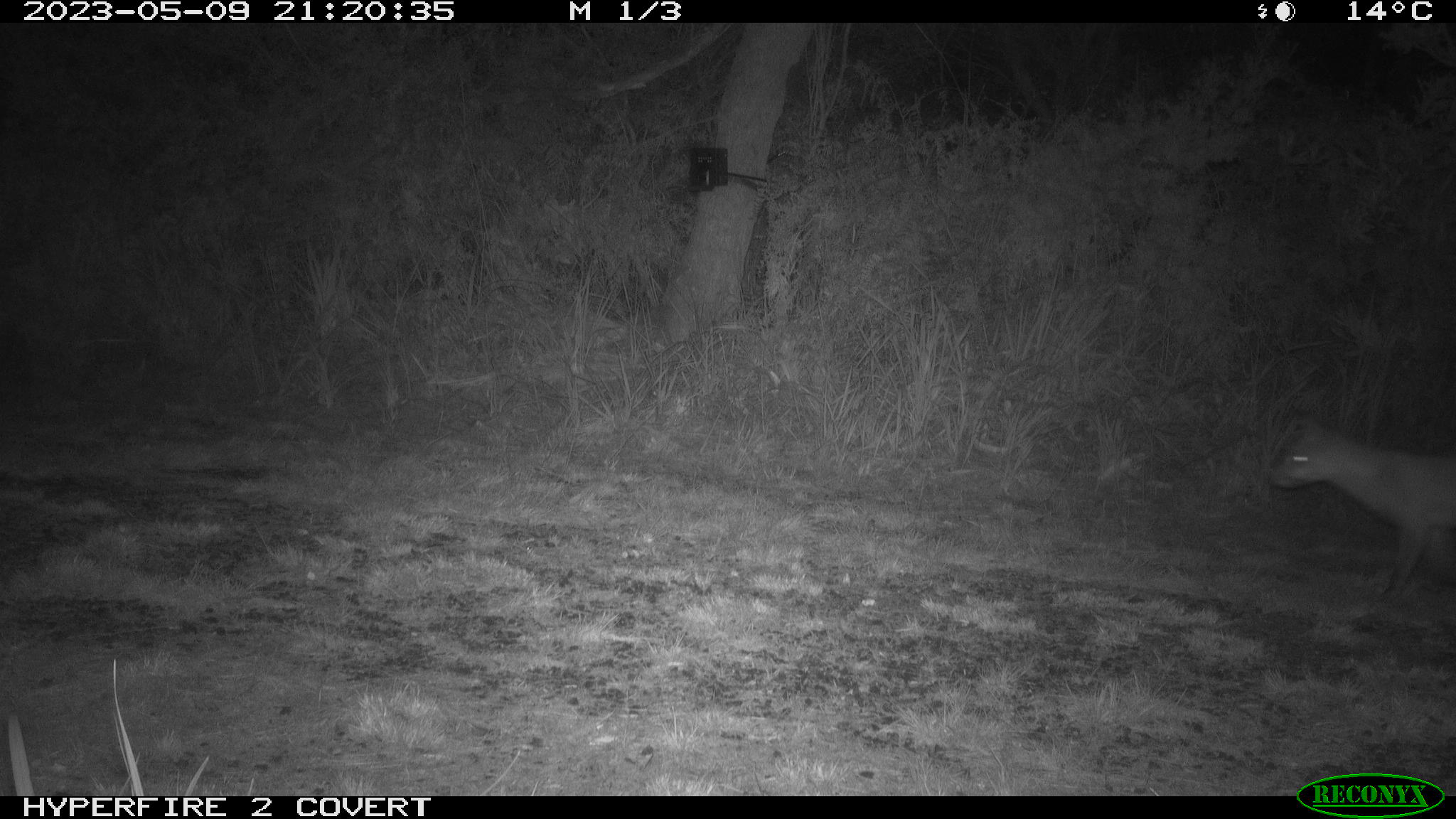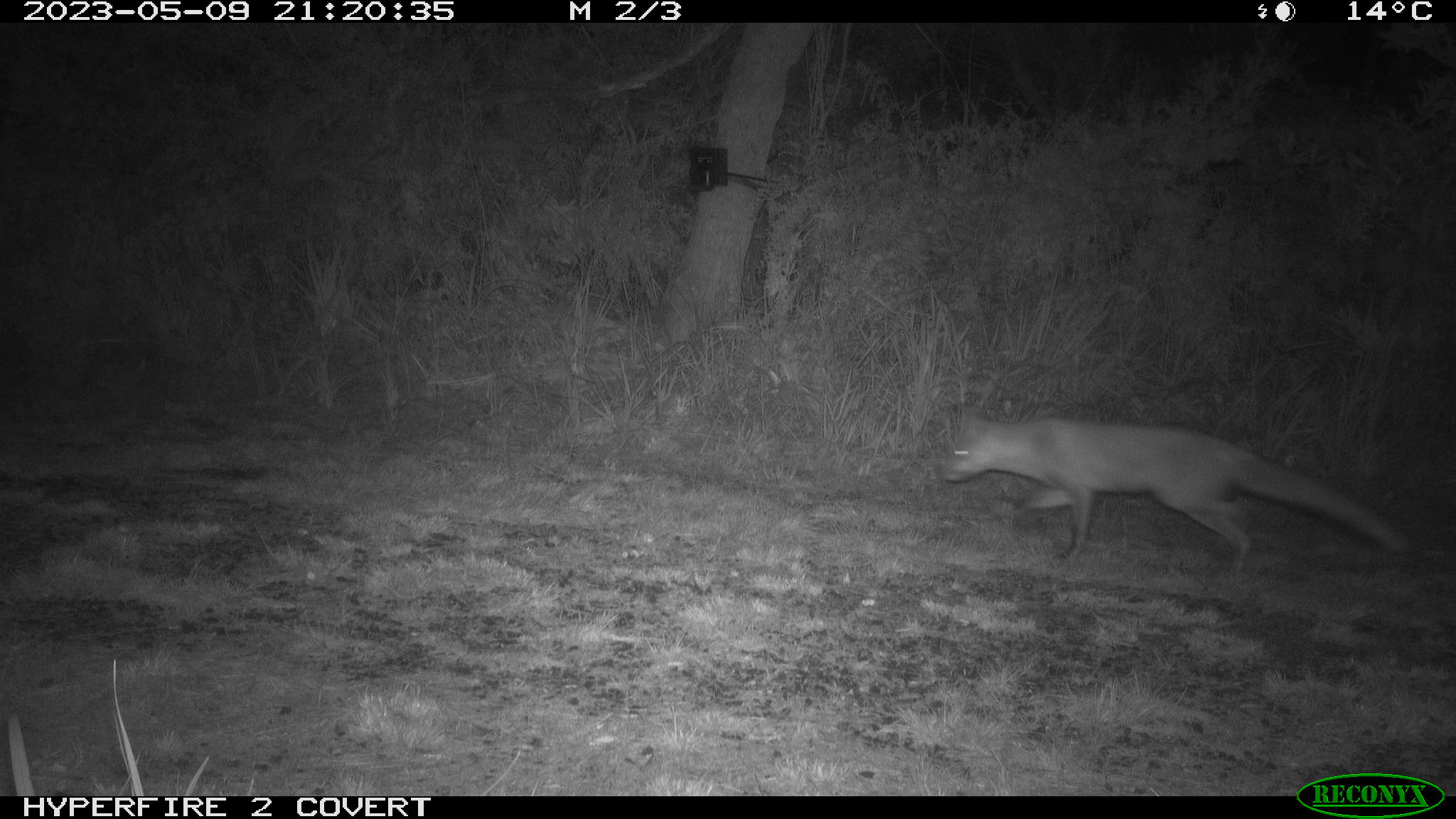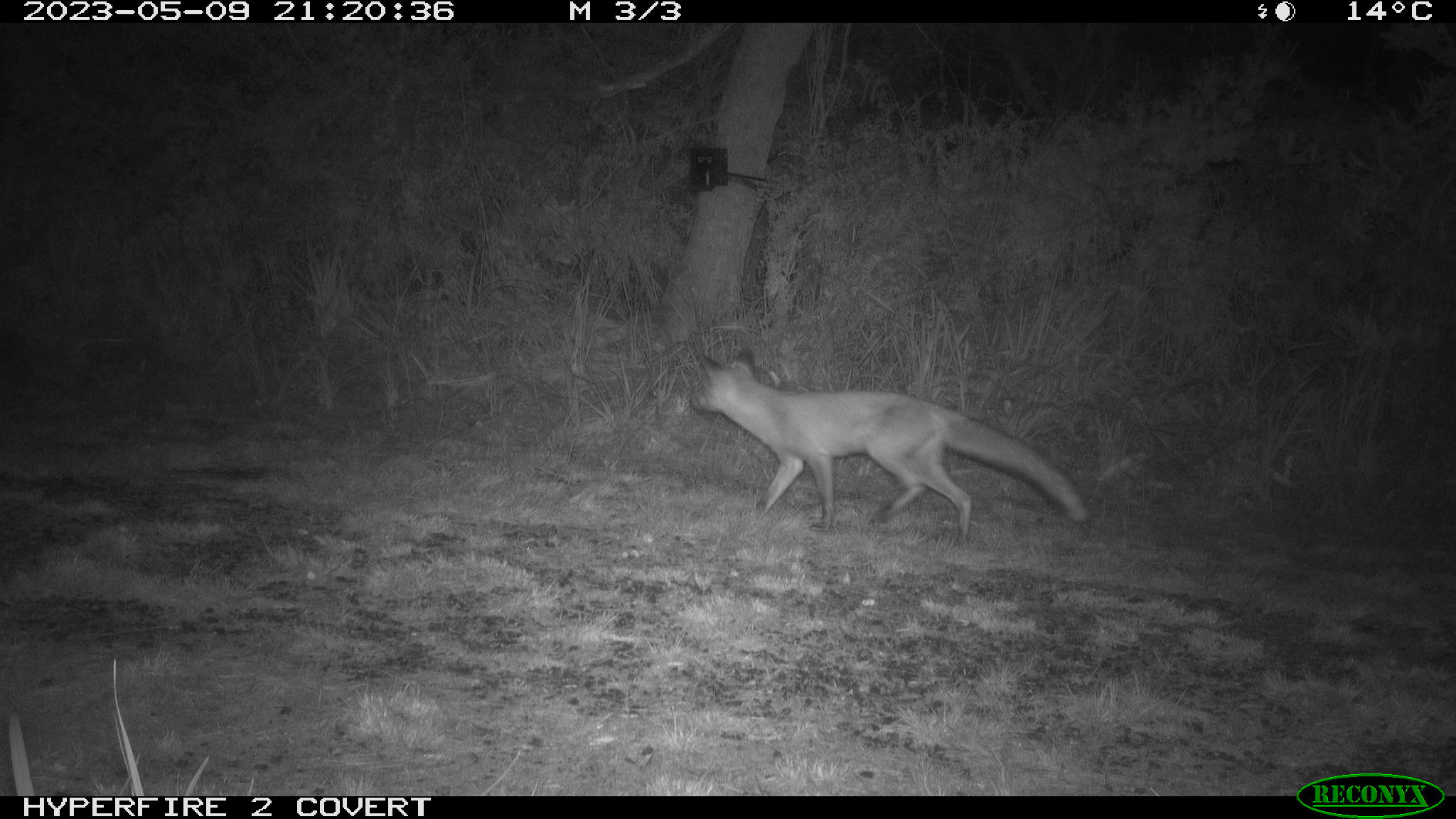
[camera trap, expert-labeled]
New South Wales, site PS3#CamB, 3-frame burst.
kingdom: Animalia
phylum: Chordata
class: Mammalia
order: Carnivora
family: Canidae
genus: Vulpes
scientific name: Vulpes vulpes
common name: red fox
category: fox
Fox (red fox) (Vulpes vulpes).